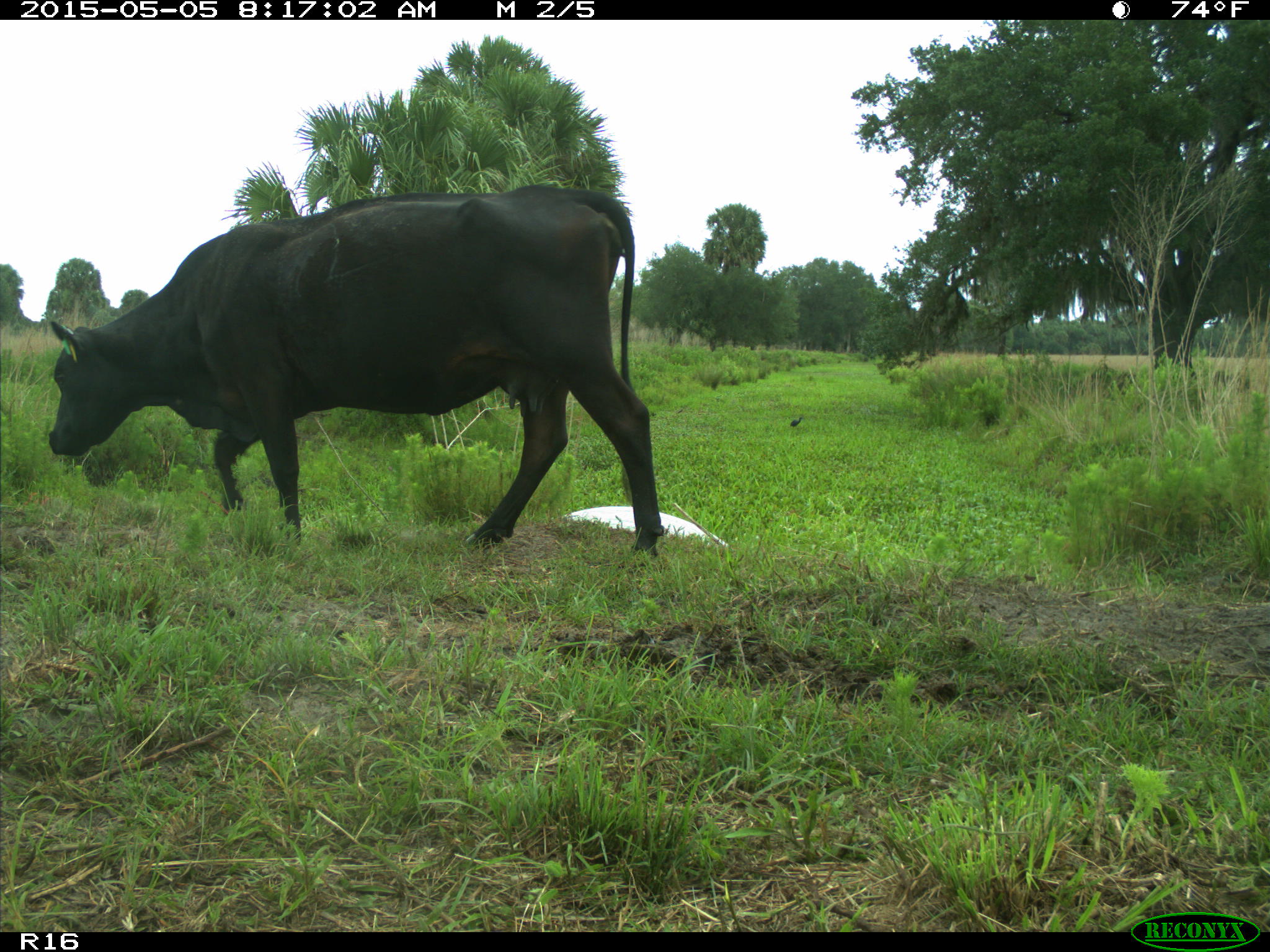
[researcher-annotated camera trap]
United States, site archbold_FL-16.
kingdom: Animalia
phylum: Chordata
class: Mammalia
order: Artiodactyla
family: Bovidae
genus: Bos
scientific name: Bos taurus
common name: domestic cow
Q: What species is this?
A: Bos taurus (domestic cow).